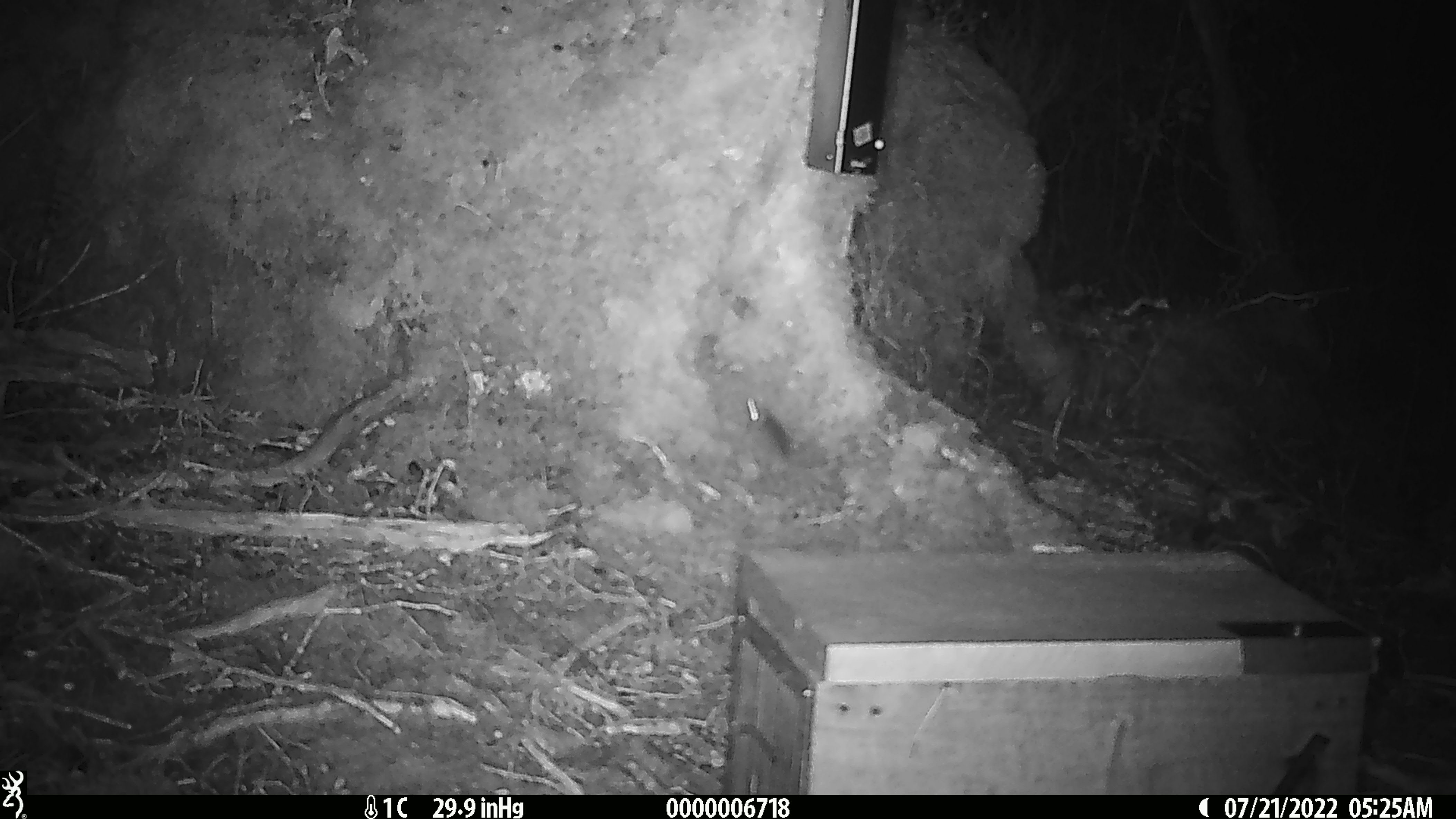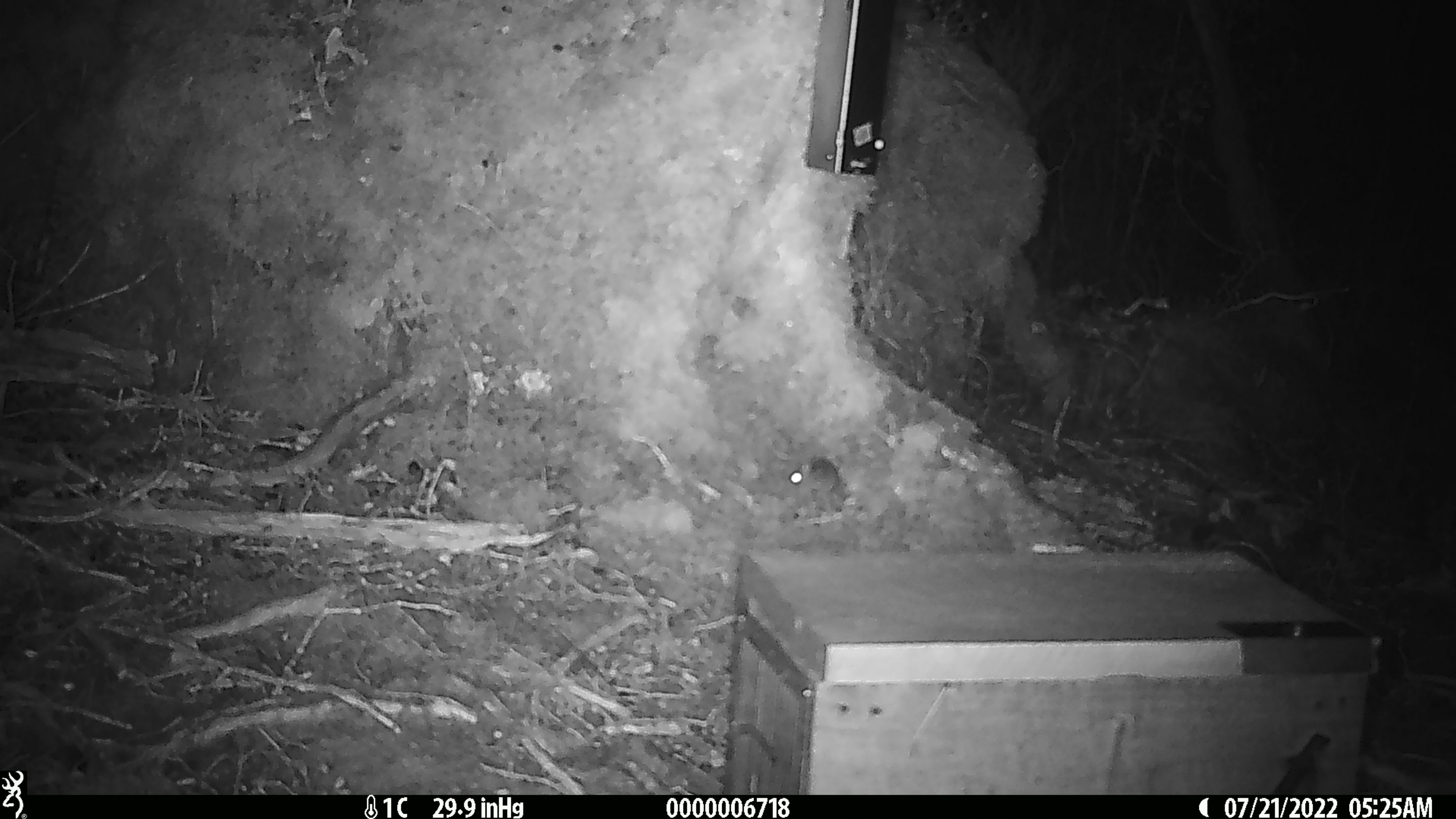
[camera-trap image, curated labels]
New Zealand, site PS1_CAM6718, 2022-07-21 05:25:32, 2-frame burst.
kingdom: Animalia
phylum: Chordata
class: Mammalia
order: Rodentia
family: Muridae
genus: Mus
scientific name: Mus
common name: mouse